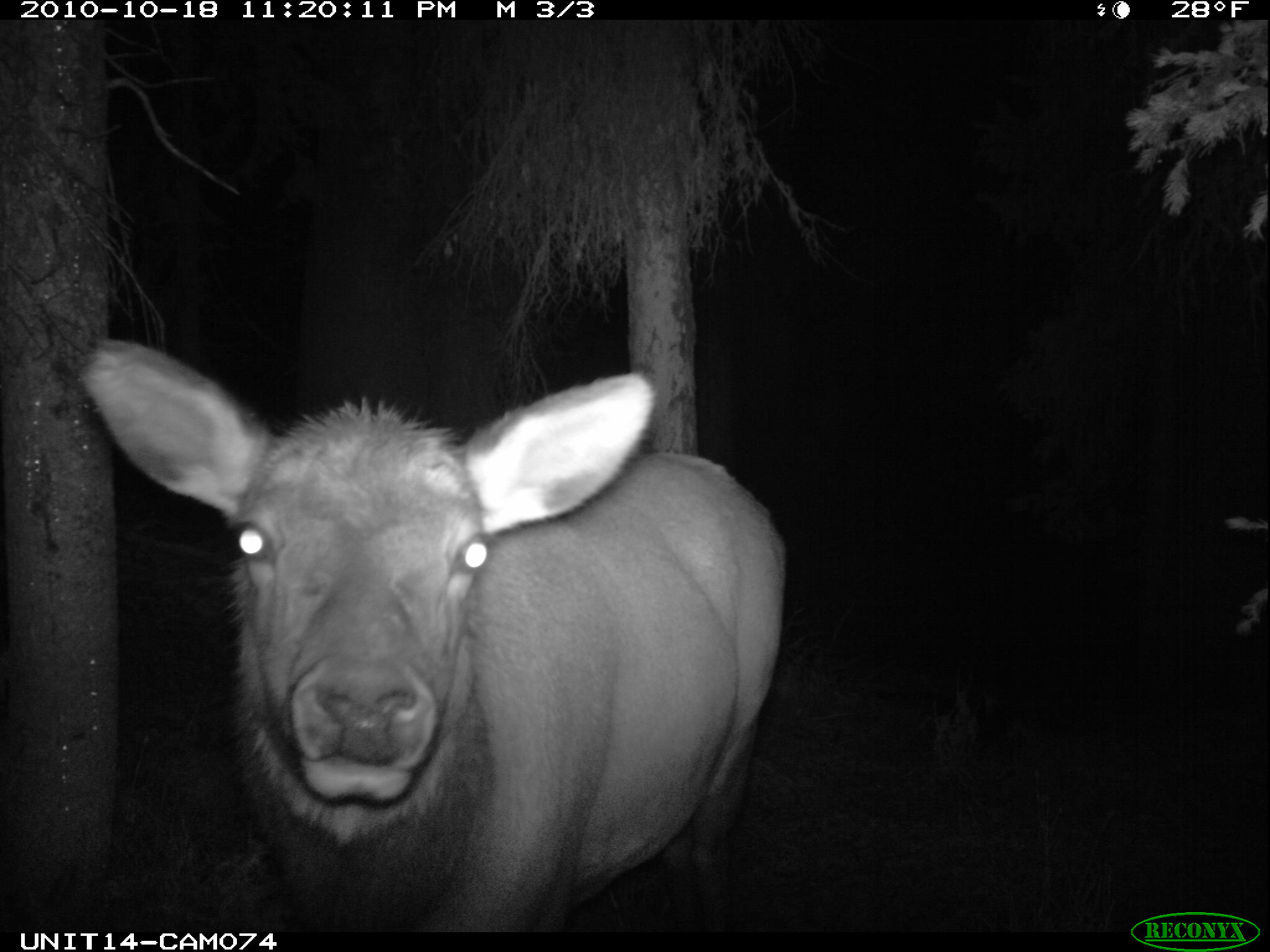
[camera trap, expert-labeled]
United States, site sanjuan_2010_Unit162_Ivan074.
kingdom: Animalia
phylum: Chordata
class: Mammalia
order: Artiodactyla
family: Cervidae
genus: Cervus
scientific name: Cervus elaphus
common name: red deer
Cervus elaphus (red deer).